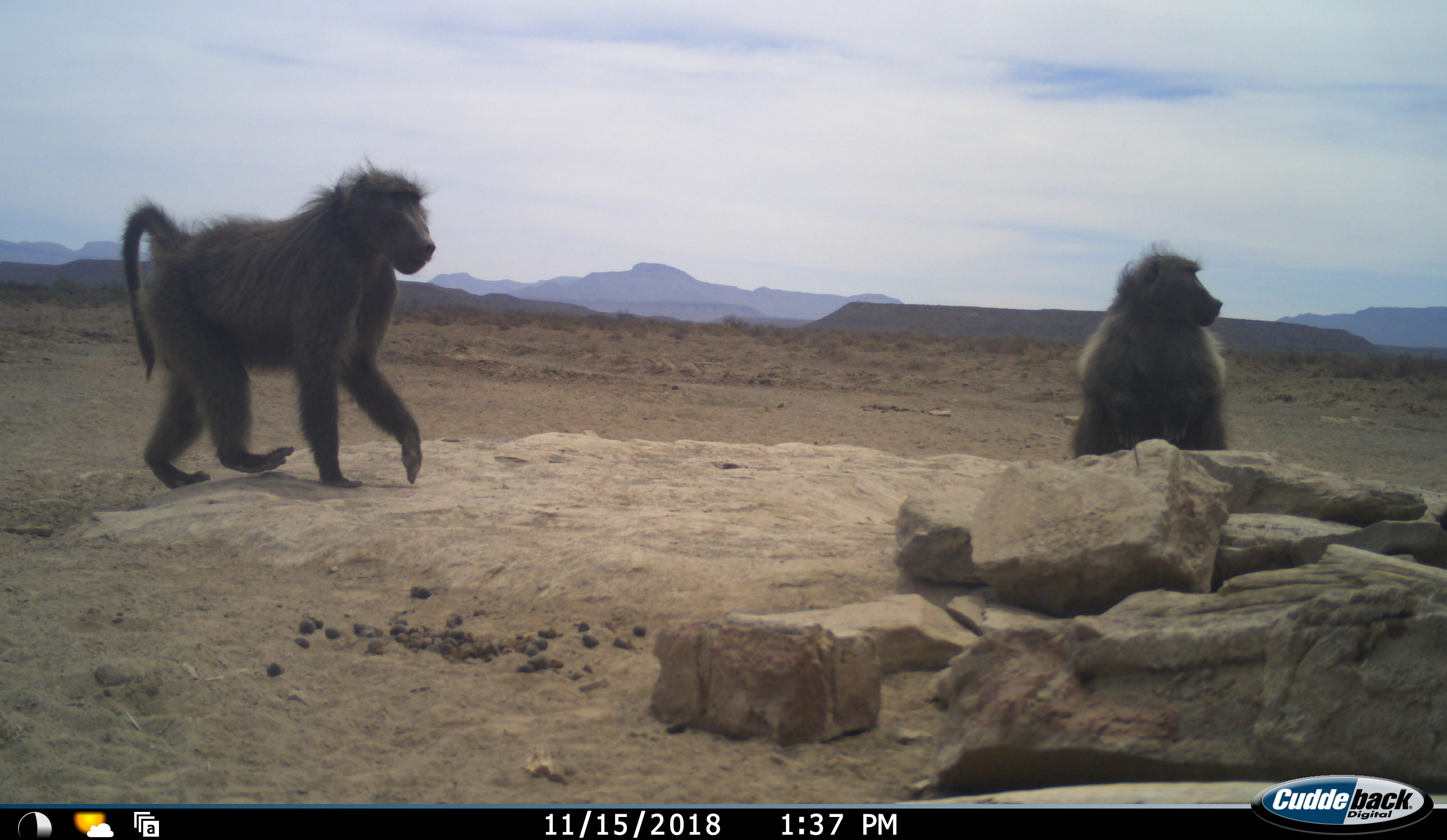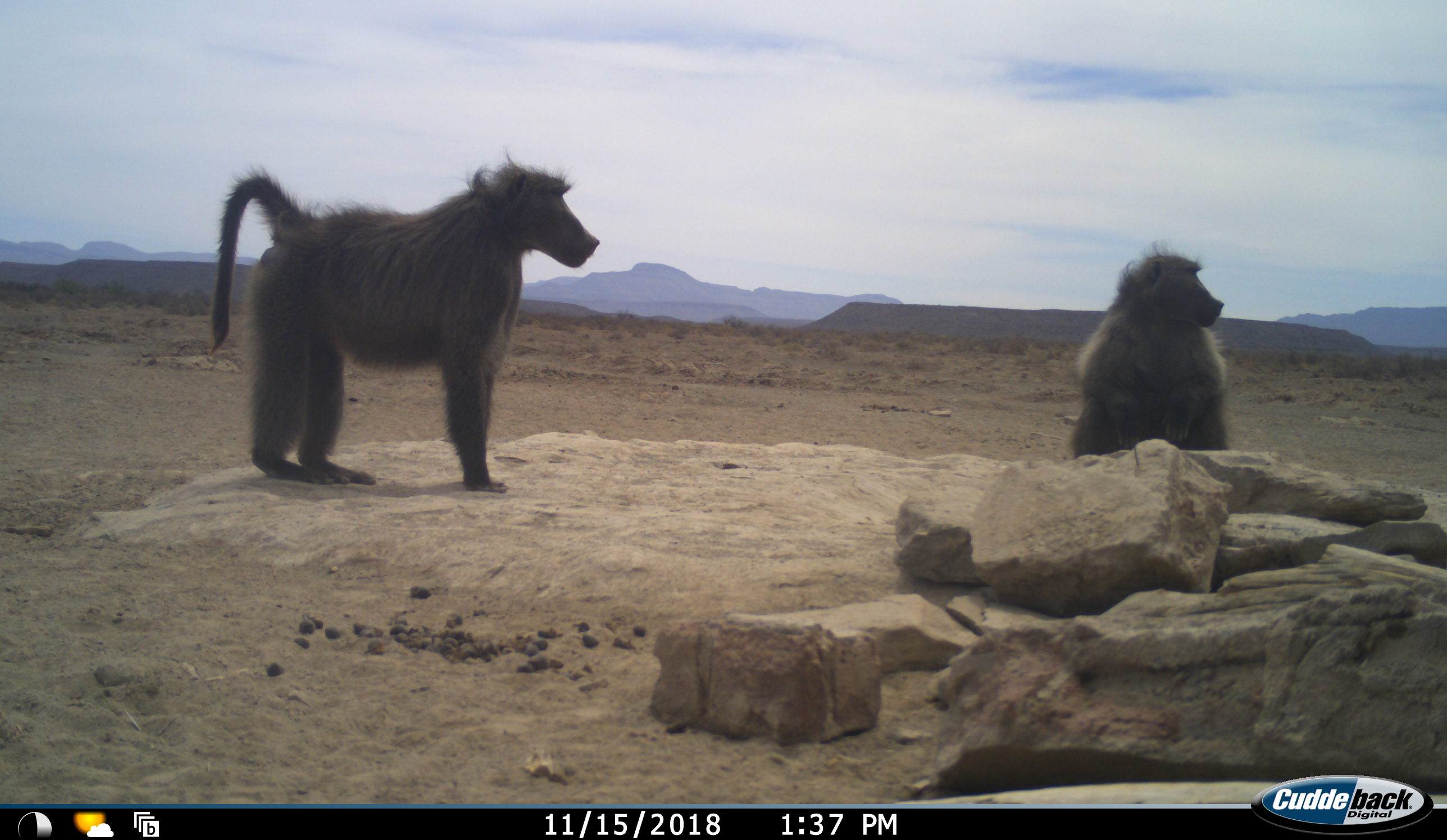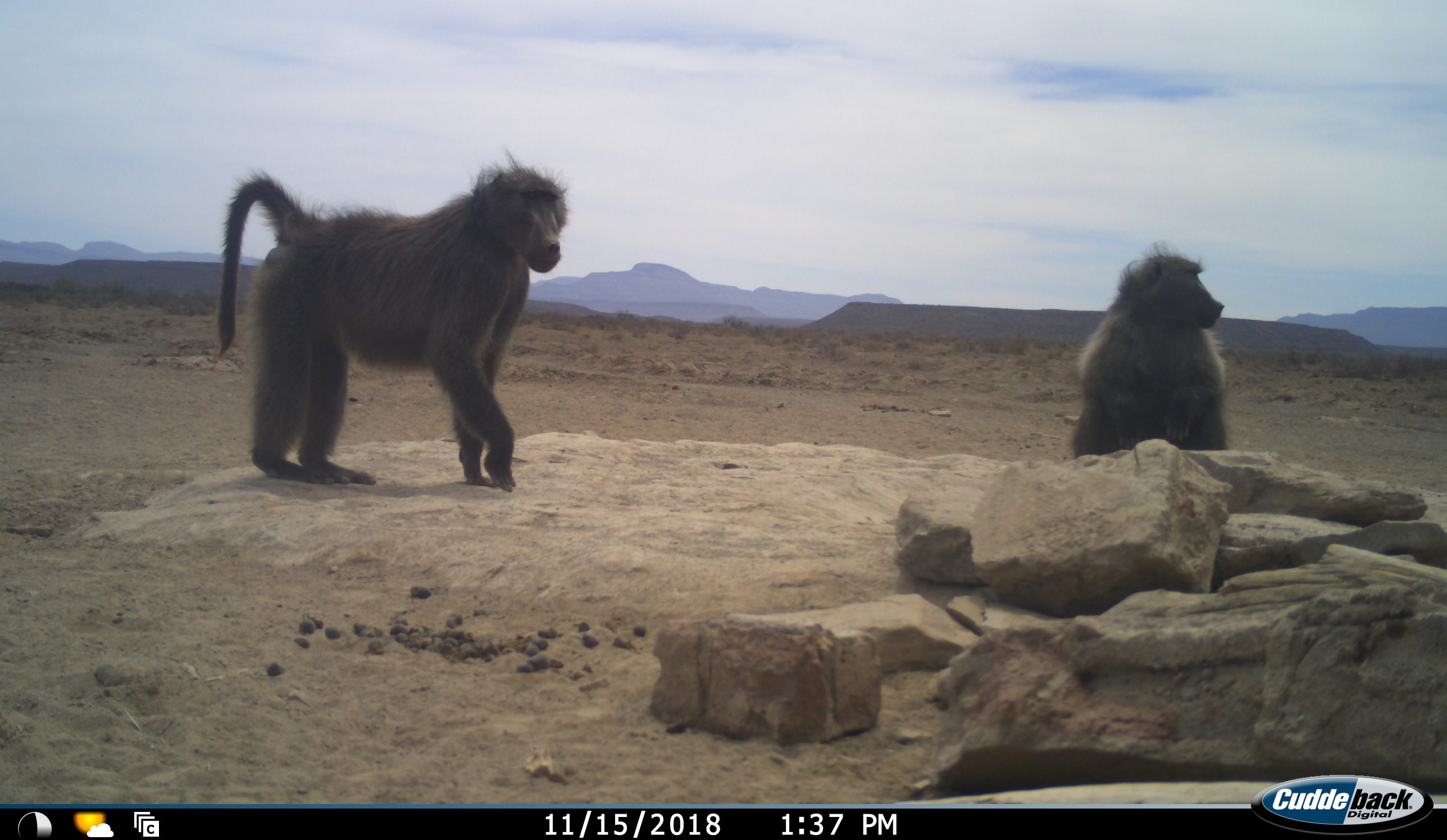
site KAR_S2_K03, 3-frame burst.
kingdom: Animalia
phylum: Chordata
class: Mammalia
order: Primates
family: Cercopithecidae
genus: Papio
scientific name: Papio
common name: baboon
Baboon (Papio), count 2. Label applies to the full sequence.